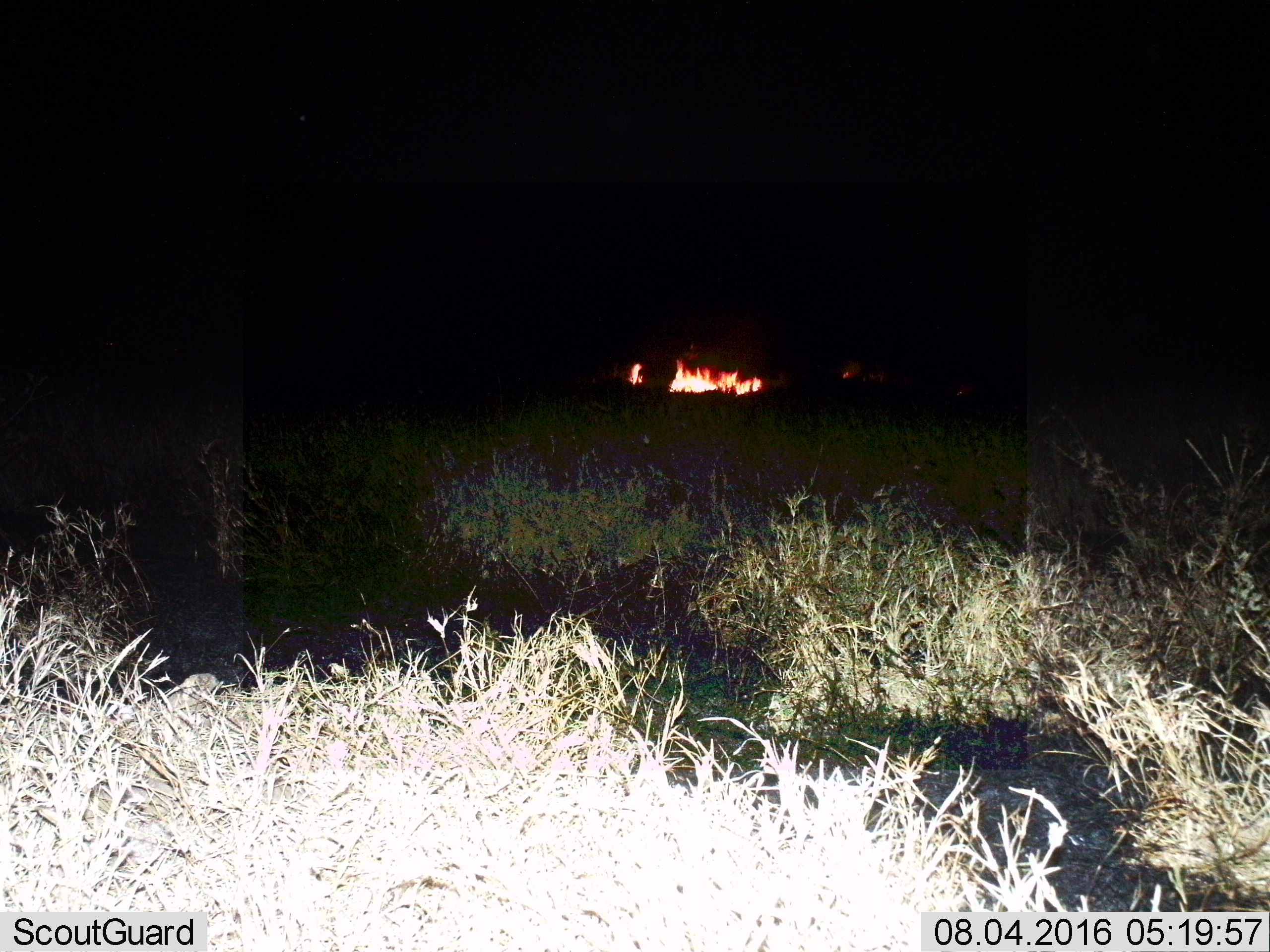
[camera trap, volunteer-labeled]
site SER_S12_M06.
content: unidentified animal